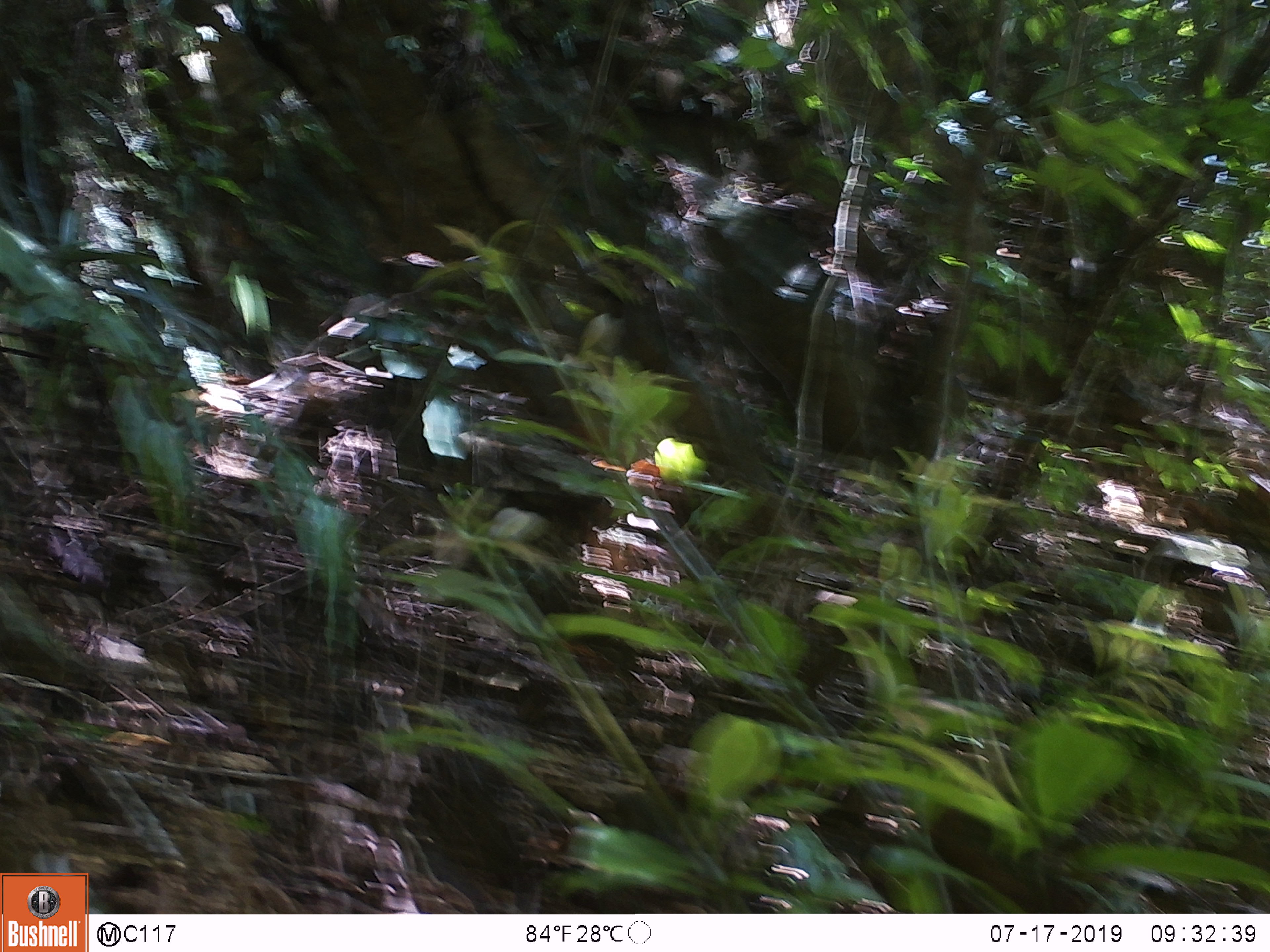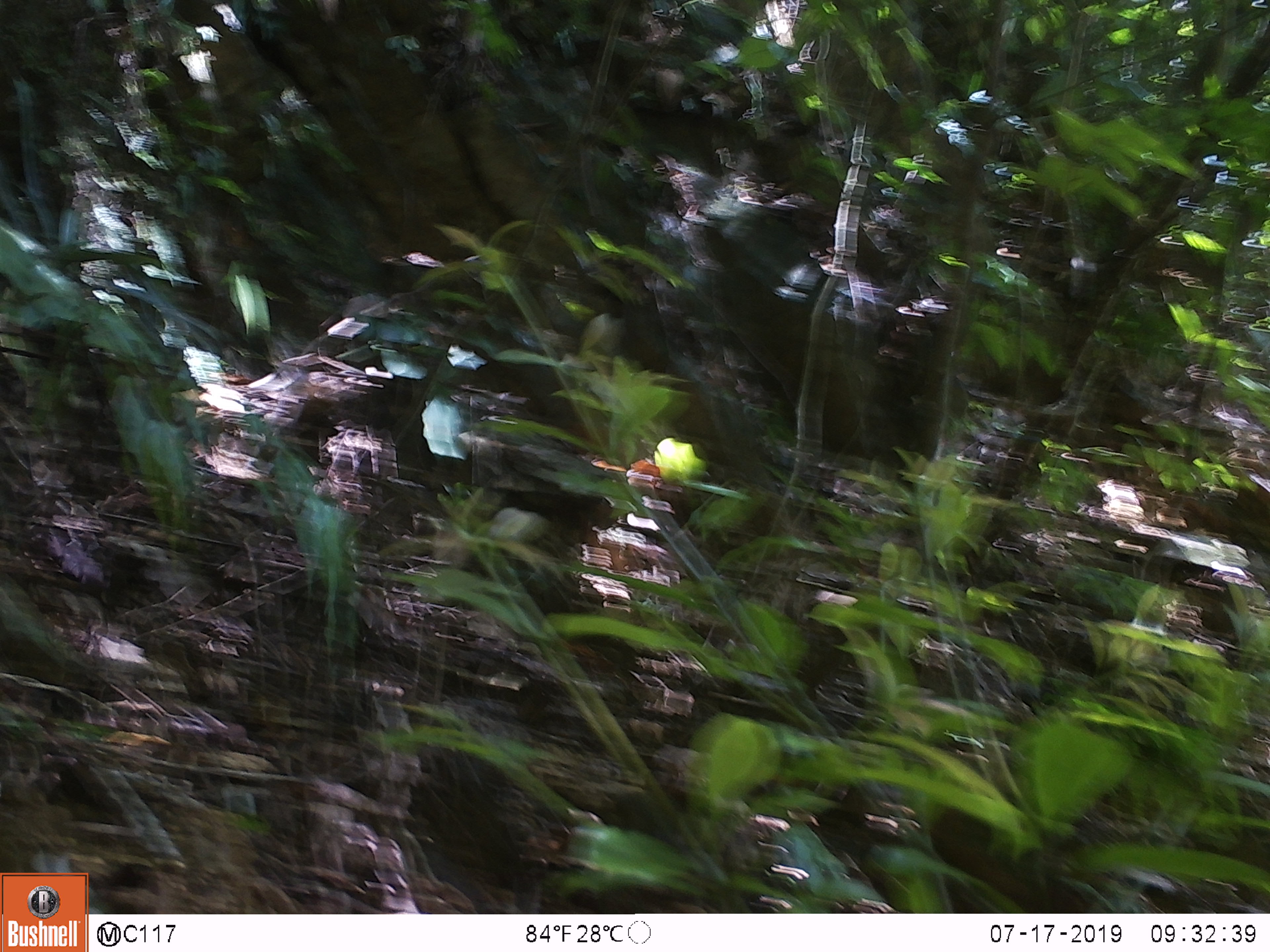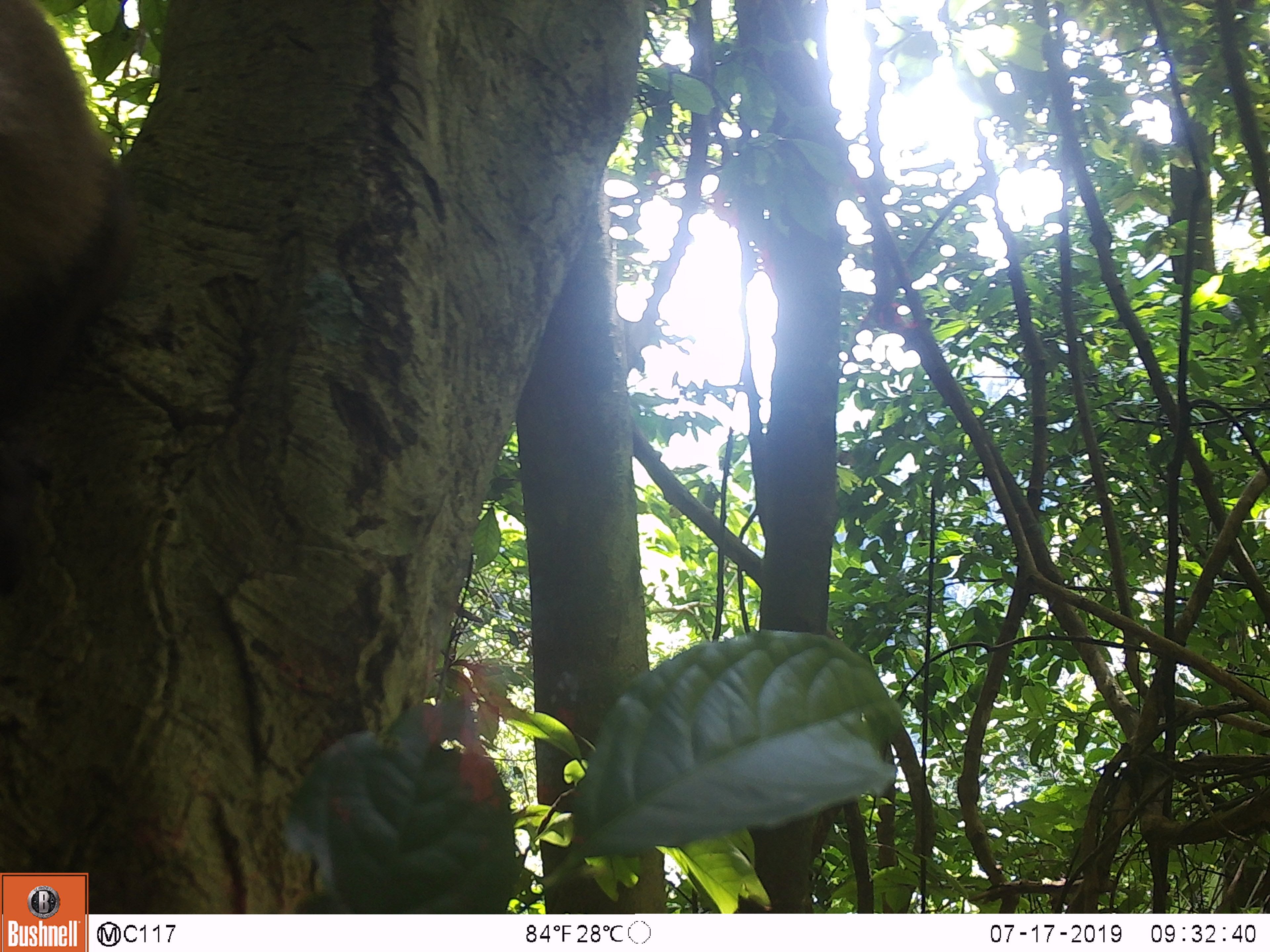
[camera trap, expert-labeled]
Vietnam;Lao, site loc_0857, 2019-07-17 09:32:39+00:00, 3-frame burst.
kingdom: Animalia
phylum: Chordata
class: Mammalia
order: Primates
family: Cercopithecidae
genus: Macaca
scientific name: Macaca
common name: macaque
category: macaque not stump tailed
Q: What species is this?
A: Macaque not stump tailed (macaque) (Macaca).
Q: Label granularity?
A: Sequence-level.